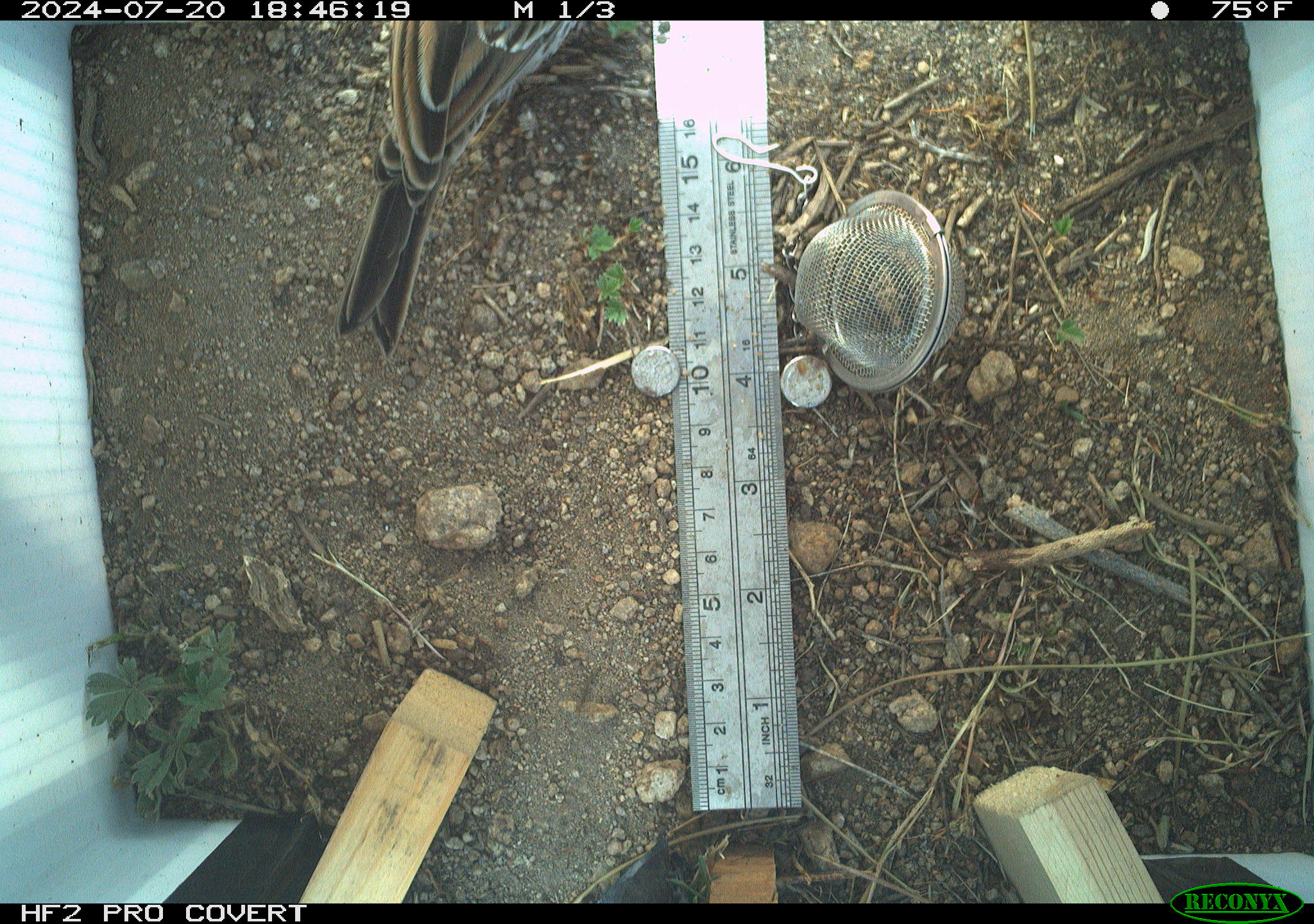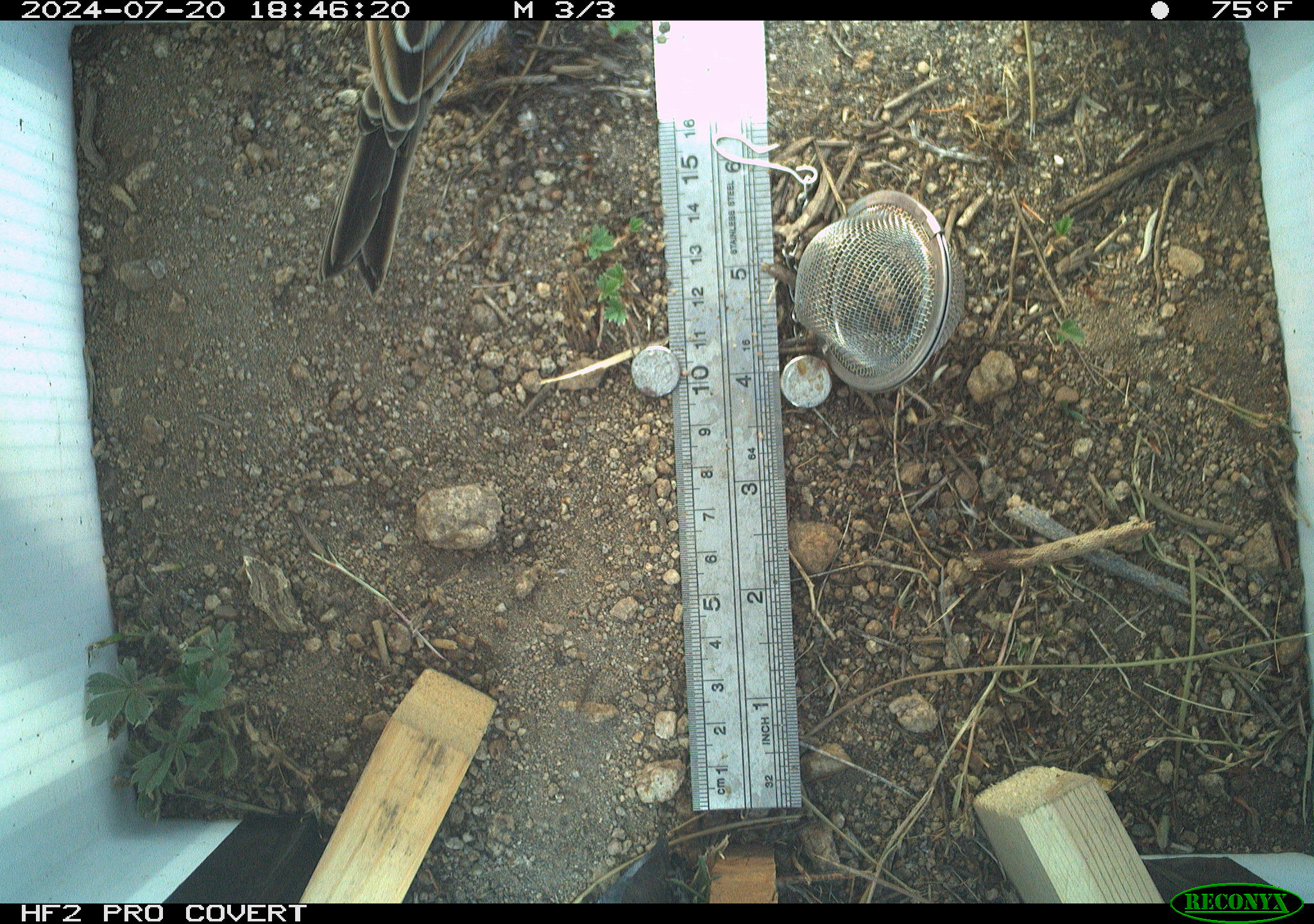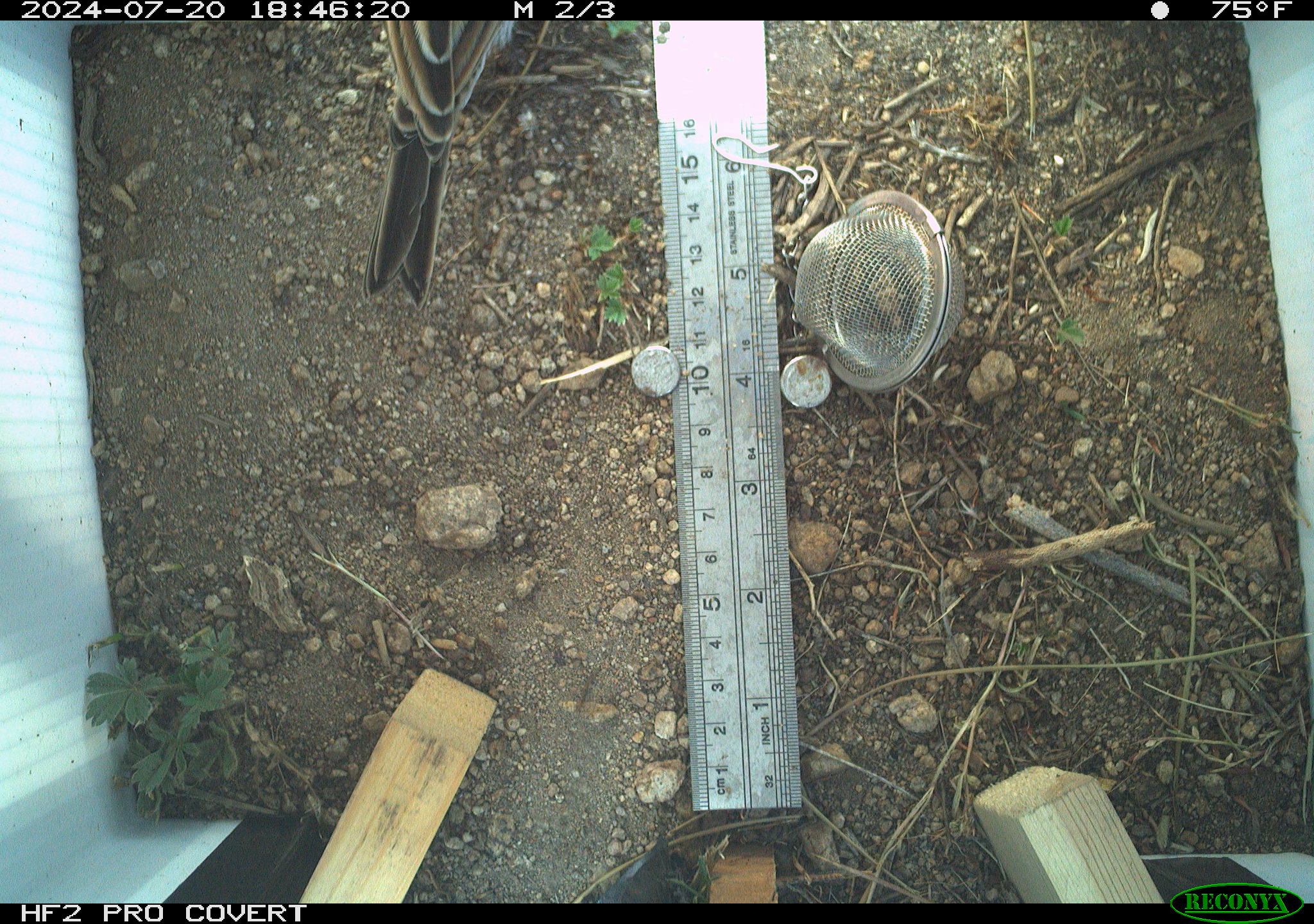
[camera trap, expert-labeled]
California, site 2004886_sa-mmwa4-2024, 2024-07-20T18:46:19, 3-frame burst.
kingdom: Animalia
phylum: Chordata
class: Aves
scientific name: Aves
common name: bird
Bird (Aves).